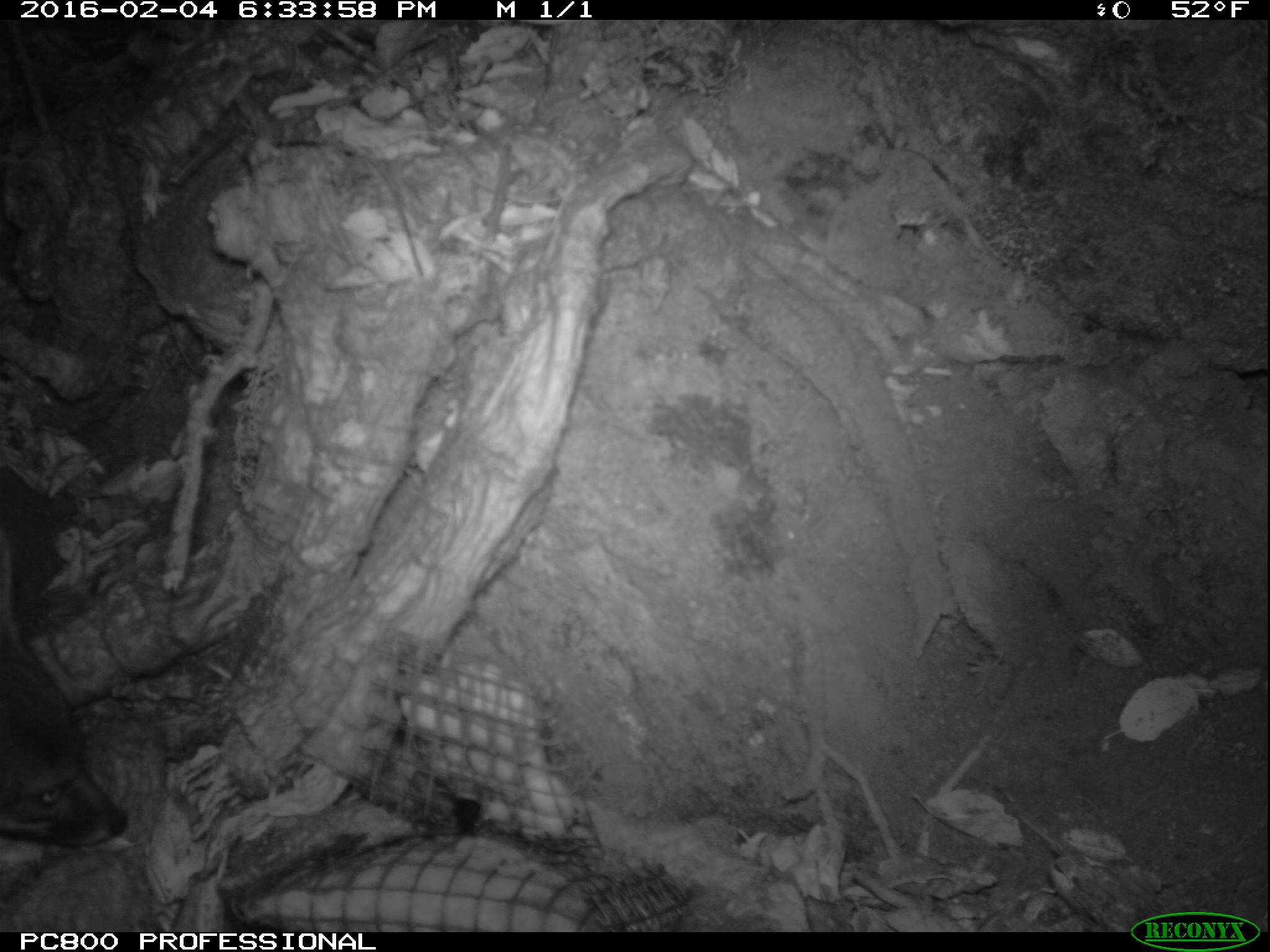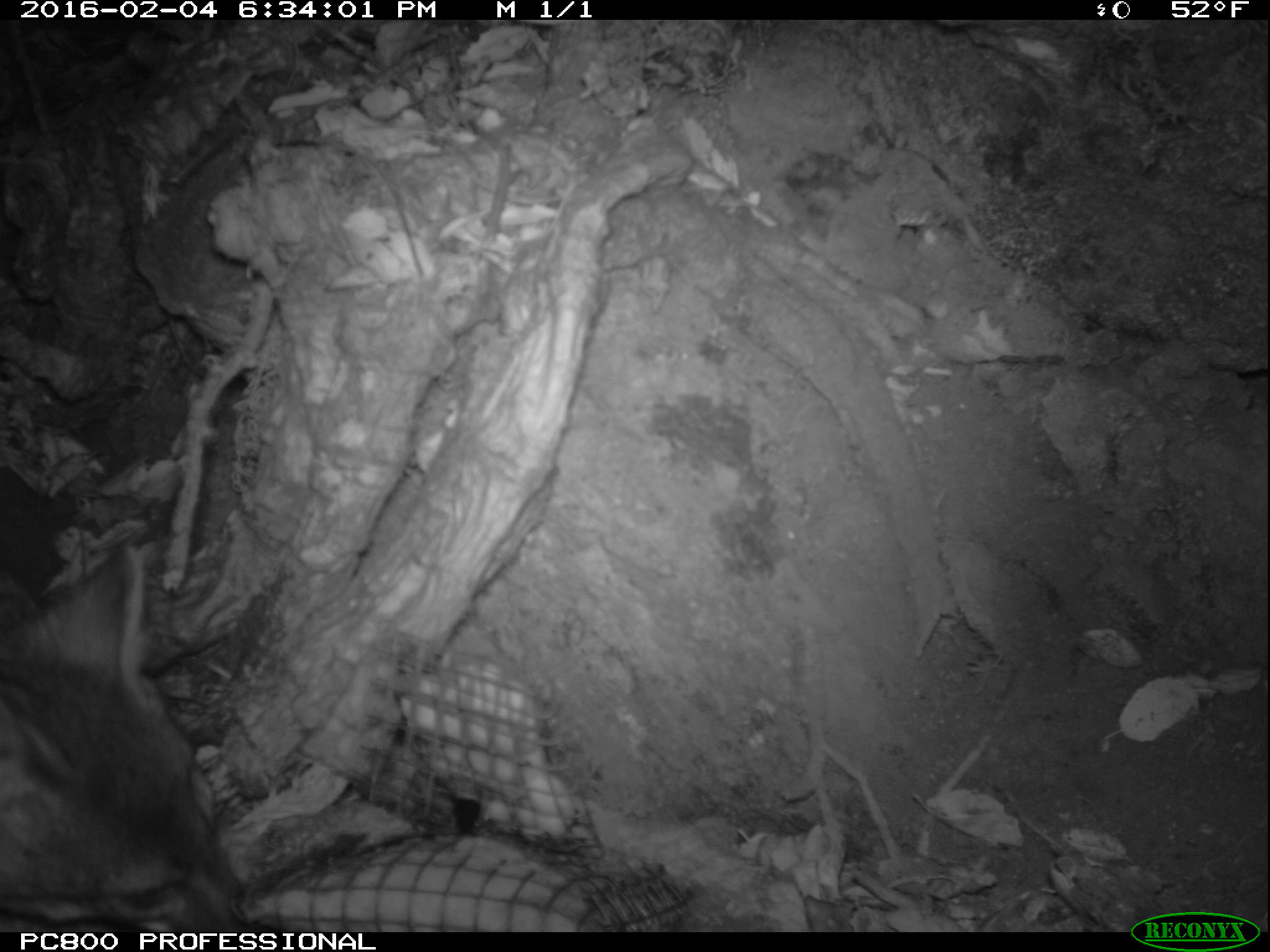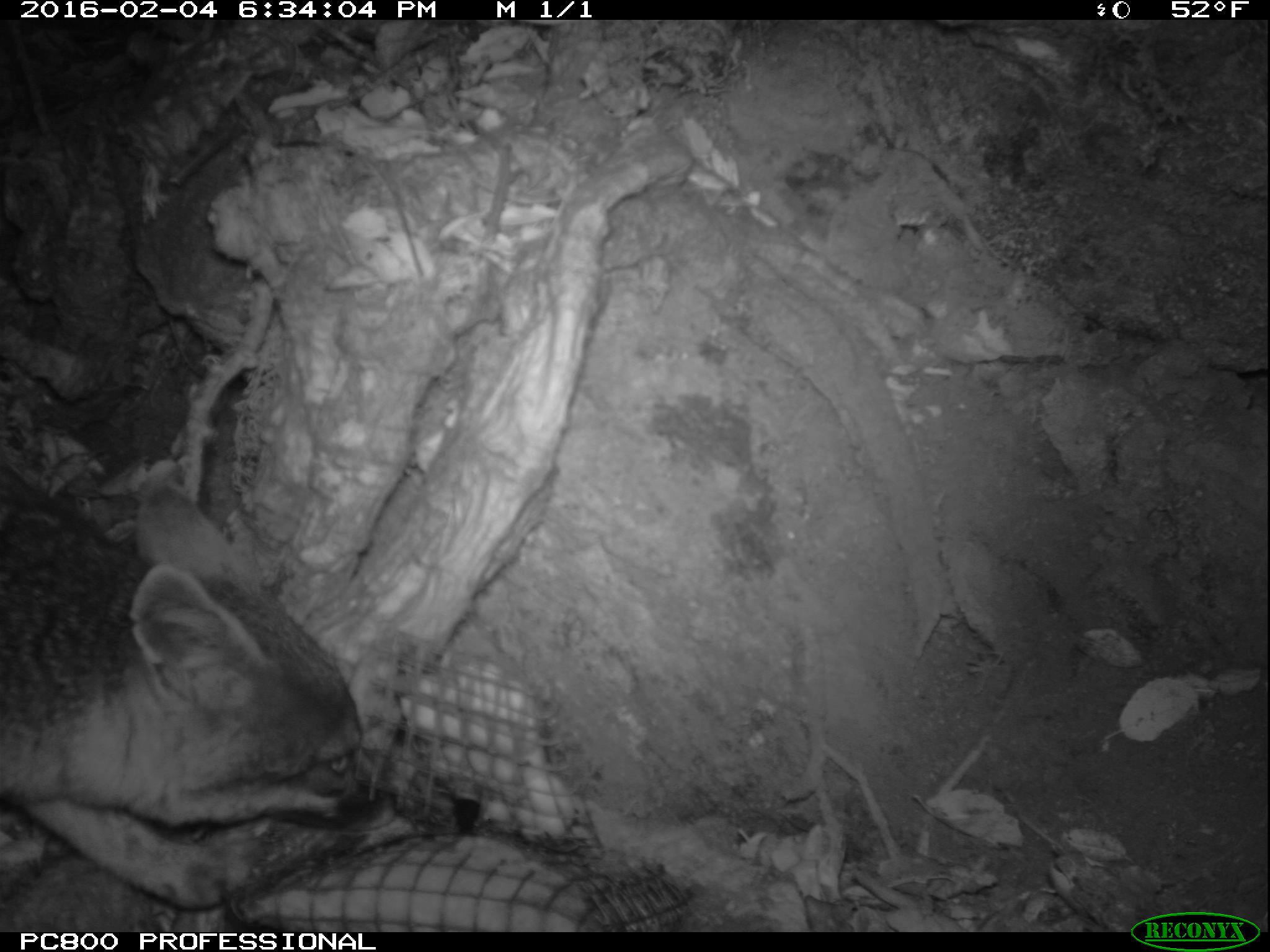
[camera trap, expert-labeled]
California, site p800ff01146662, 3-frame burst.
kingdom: Animalia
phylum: Chordata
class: Mammalia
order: Carnivora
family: Canidae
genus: Urocyon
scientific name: Urocyon littoralis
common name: island fox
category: fox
Fox (island fox) (Urocyon littoralis).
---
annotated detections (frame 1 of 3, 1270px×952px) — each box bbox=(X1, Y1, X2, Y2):
fox: bbox=(0, 535, 128, 845)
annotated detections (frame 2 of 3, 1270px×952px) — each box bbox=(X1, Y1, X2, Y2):
fox: bbox=(0, 540, 275, 930)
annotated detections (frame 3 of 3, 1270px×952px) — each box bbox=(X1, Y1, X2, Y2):
fox: bbox=(0, 467, 384, 912)